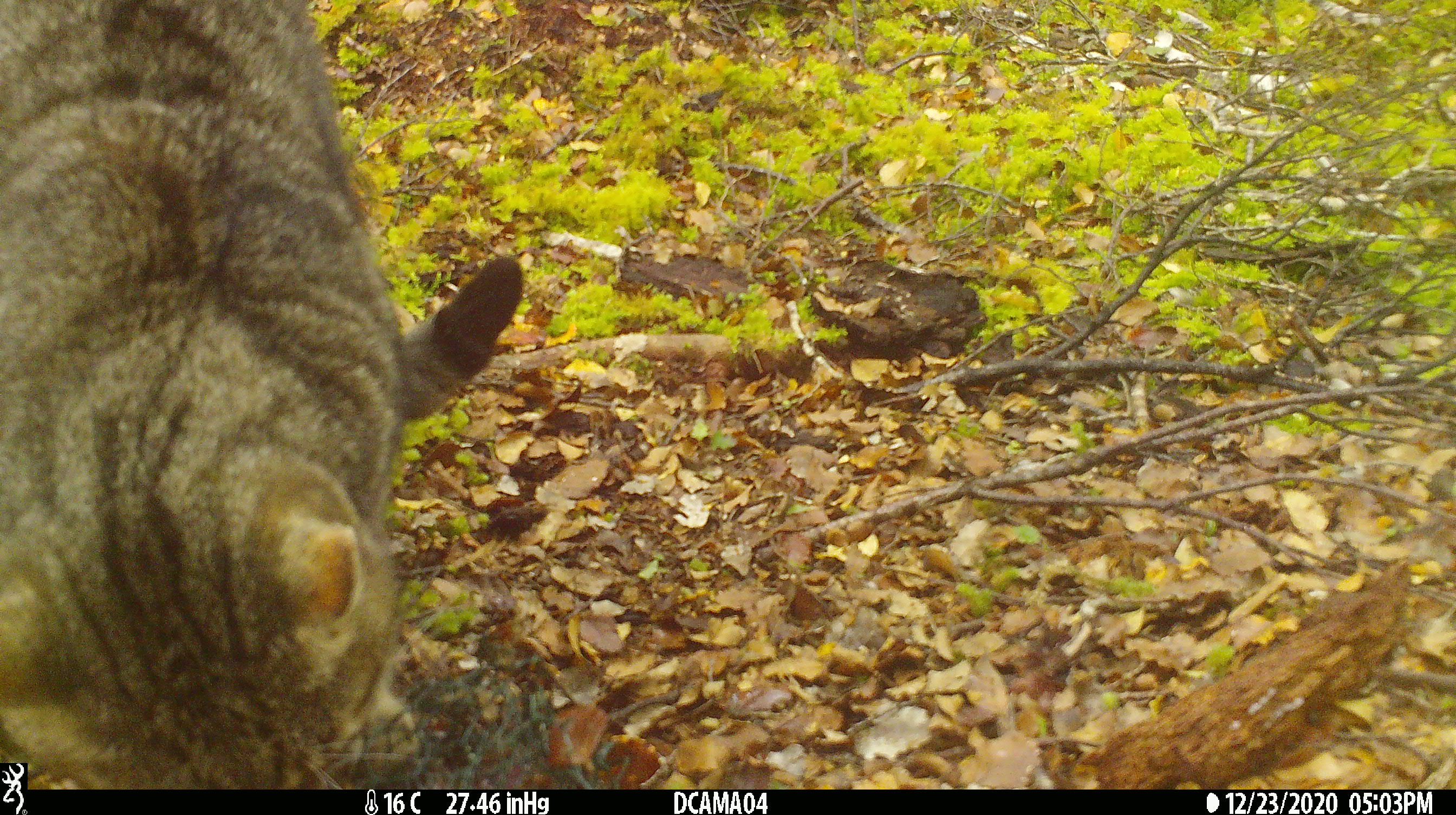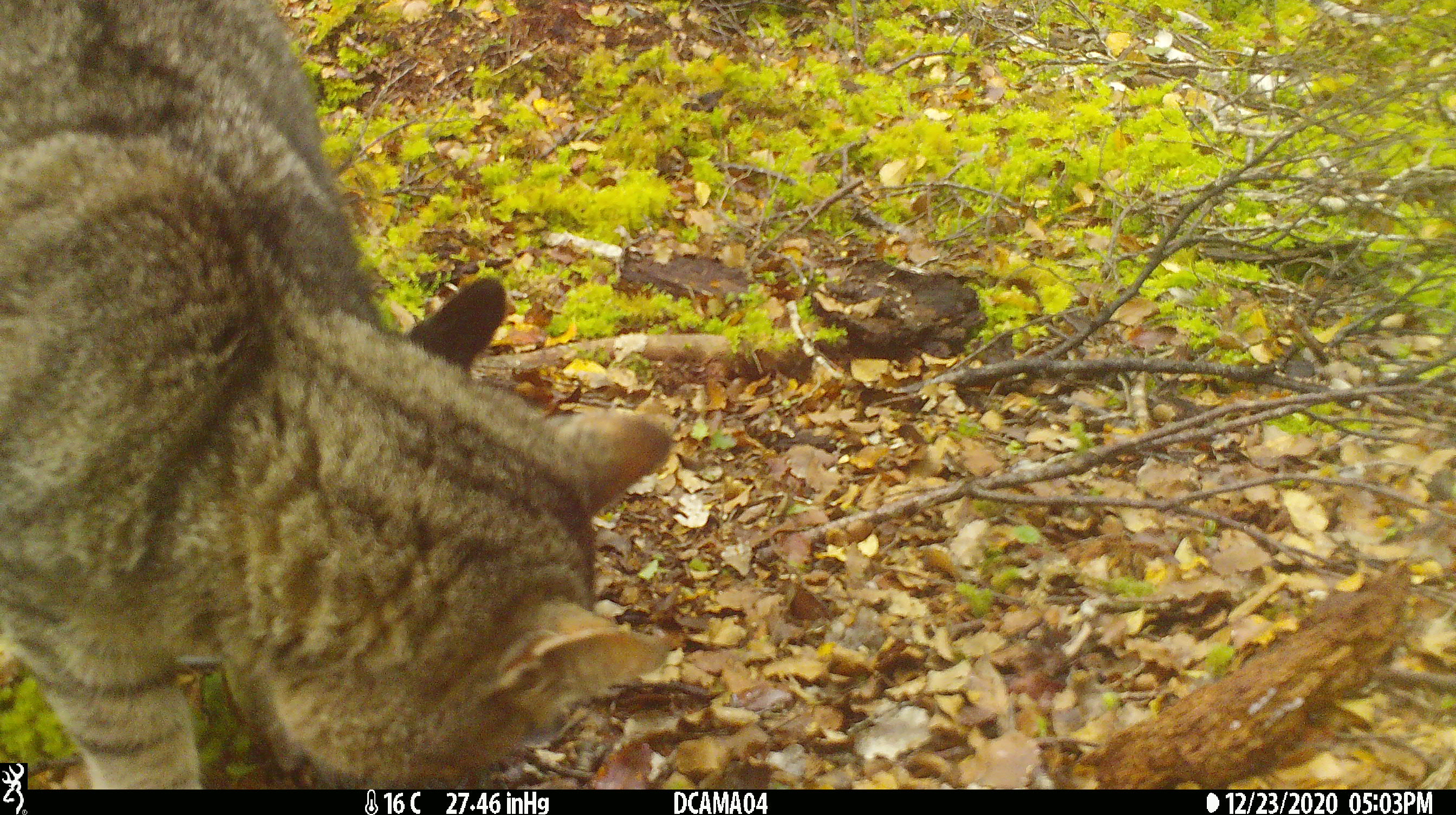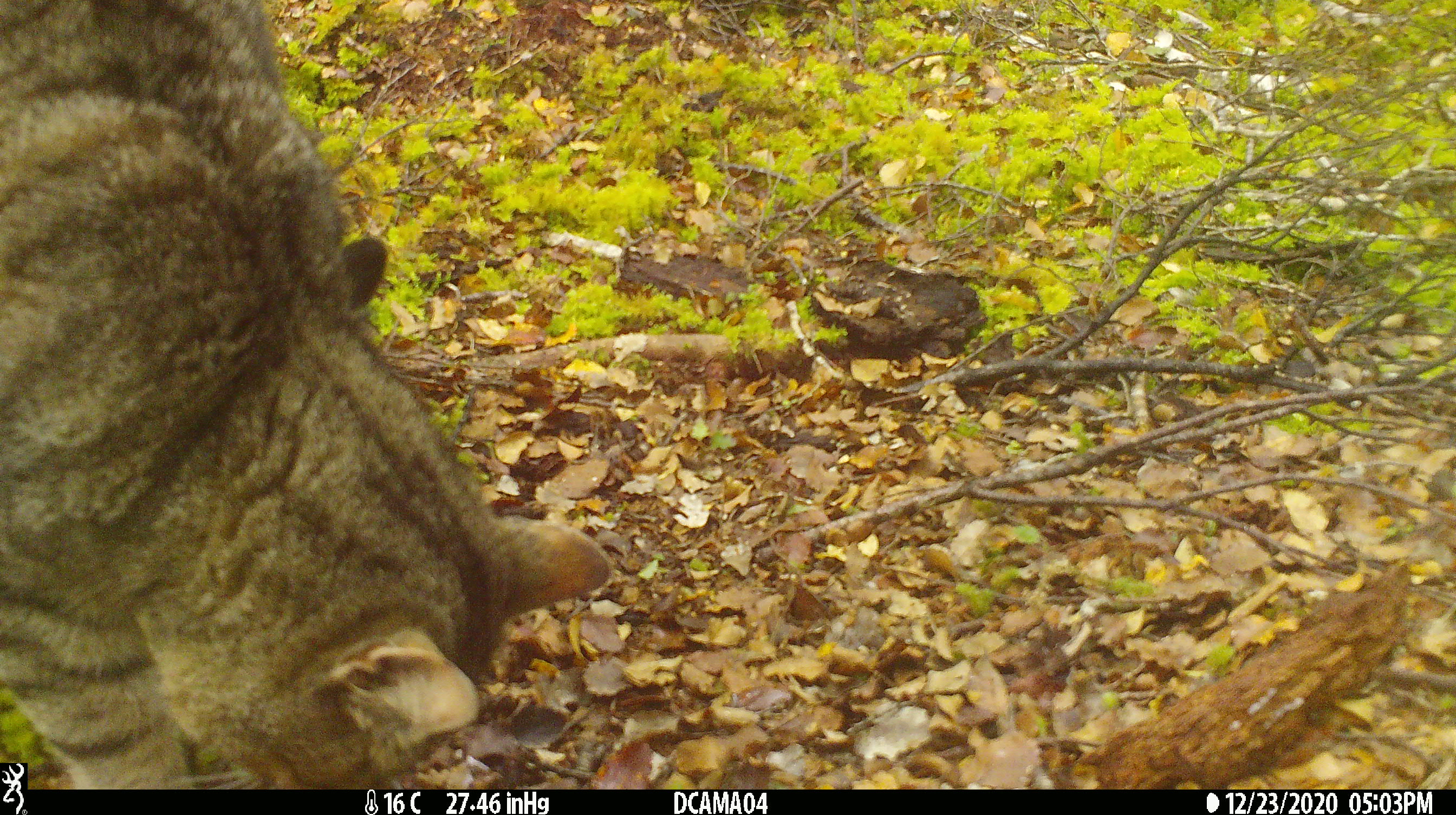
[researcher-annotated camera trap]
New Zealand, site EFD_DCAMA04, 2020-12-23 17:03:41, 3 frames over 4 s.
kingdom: Animalia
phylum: Chordata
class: Mammalia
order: Carnivora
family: Felidae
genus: Felis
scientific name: Felis catus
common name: domestic cat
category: cat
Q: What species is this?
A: Cat (domestic cat) (Felis catus).